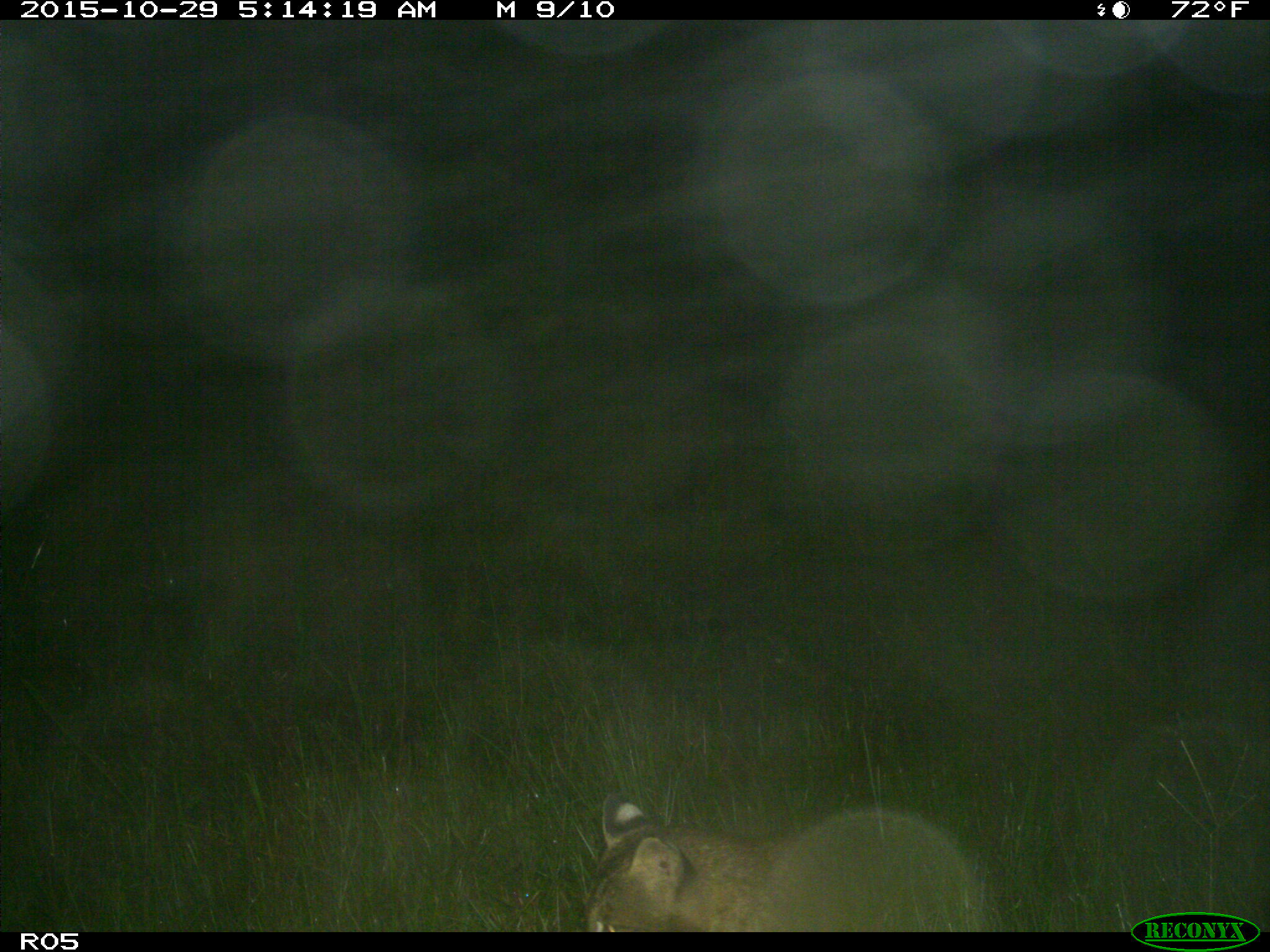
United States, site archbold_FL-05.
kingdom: Animalia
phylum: Chordata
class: Mammalia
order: Carnivora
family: Felidae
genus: Lynx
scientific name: Lynx rufus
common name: bobcat